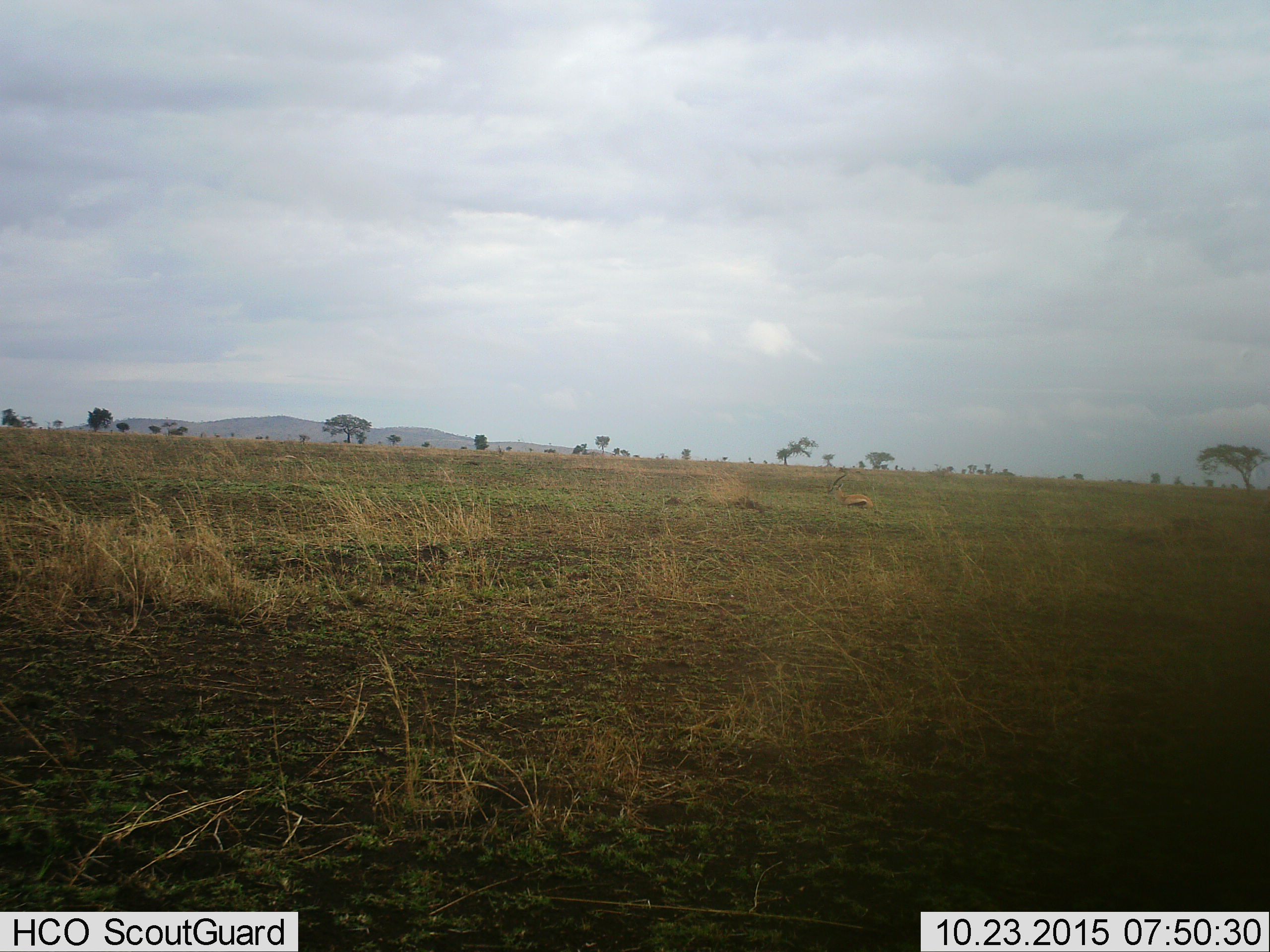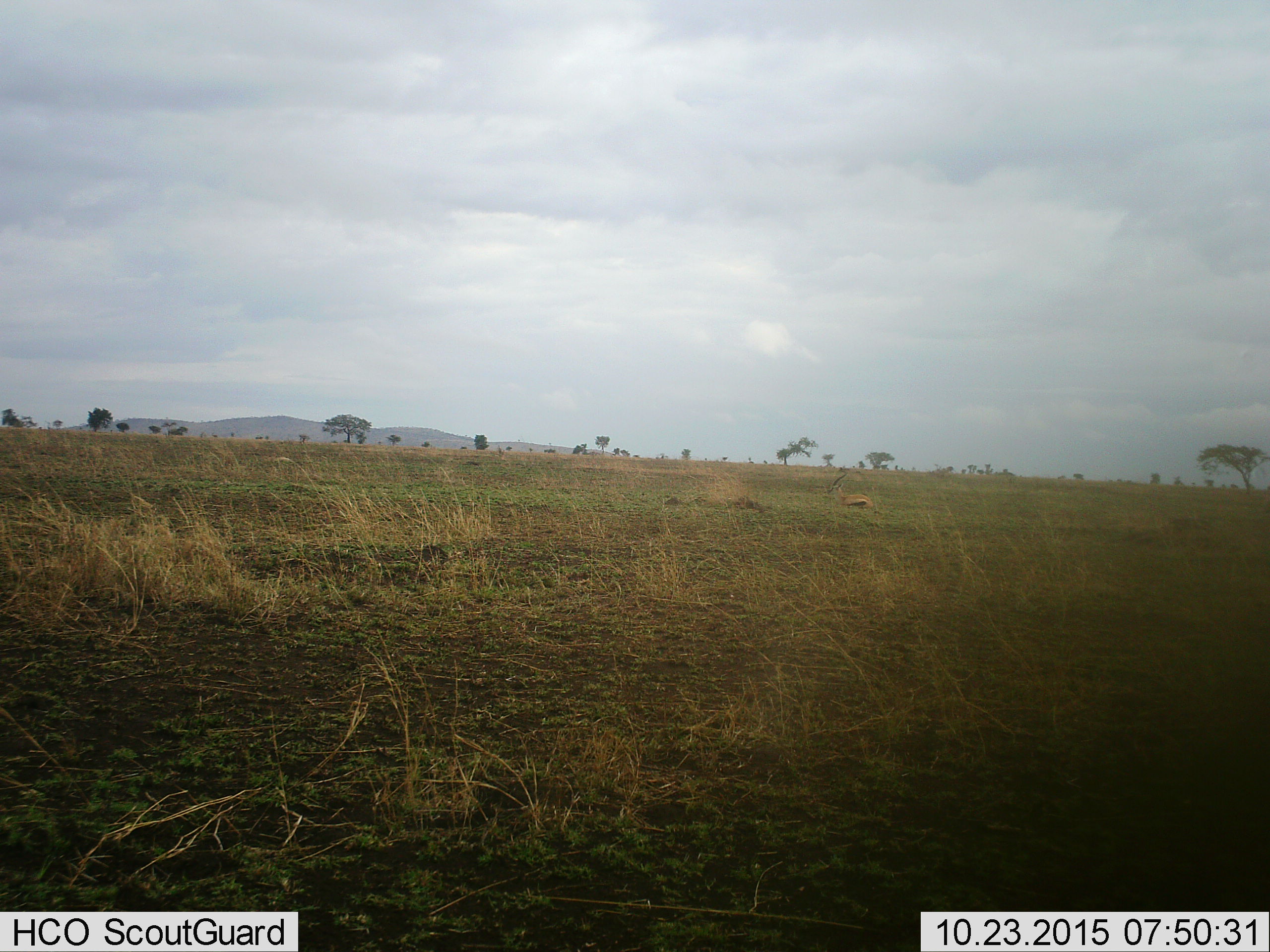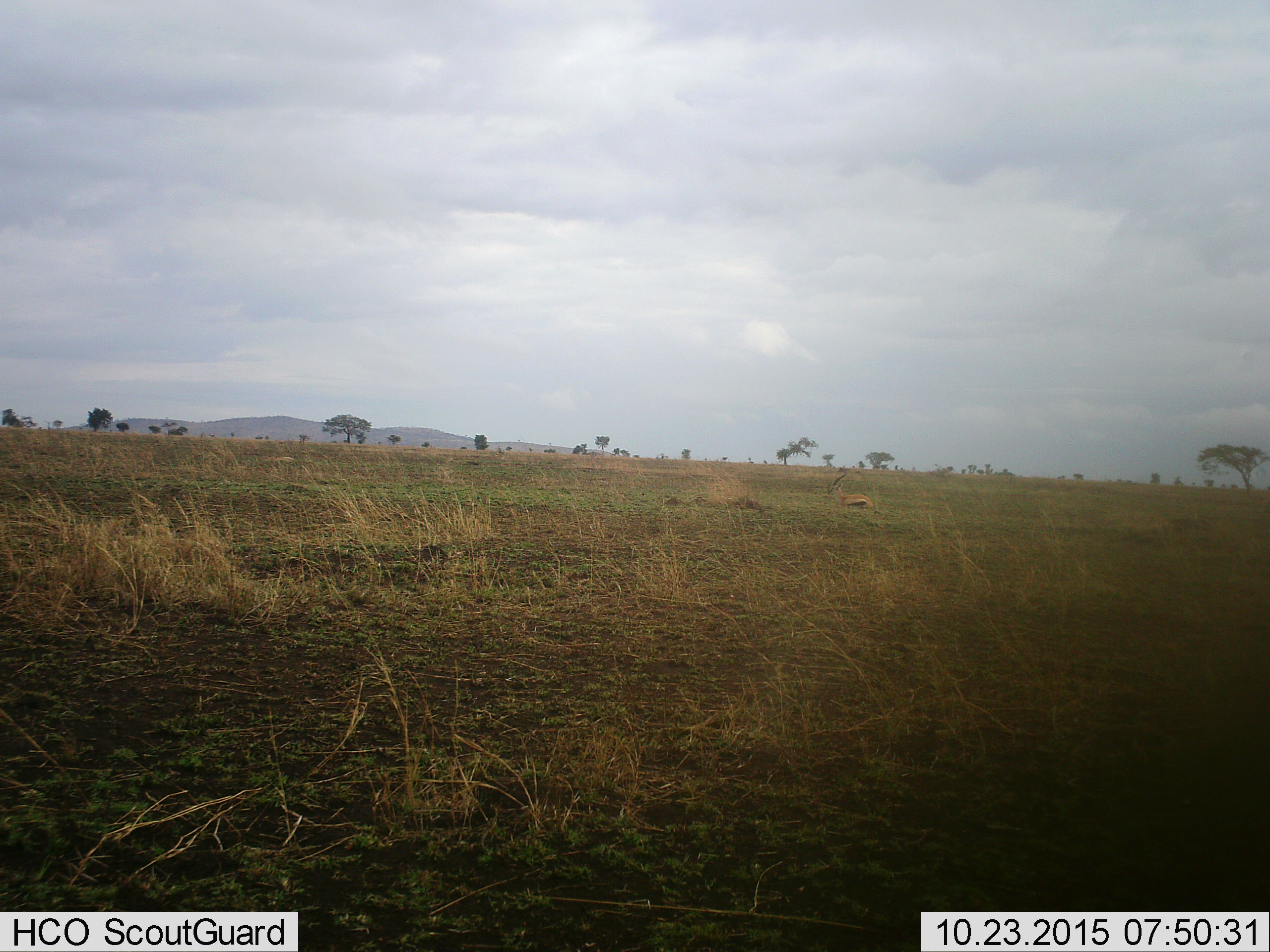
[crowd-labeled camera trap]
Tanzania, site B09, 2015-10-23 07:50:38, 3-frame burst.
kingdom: Animalia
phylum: Chordata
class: Mammalia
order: Artiodactyla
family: Bovidae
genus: Eudorcas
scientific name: Eudorcas thomsonii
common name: thomson's gazelle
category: gazellethomsons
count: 1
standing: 69%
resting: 31%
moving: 0%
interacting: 0%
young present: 0%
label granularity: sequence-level